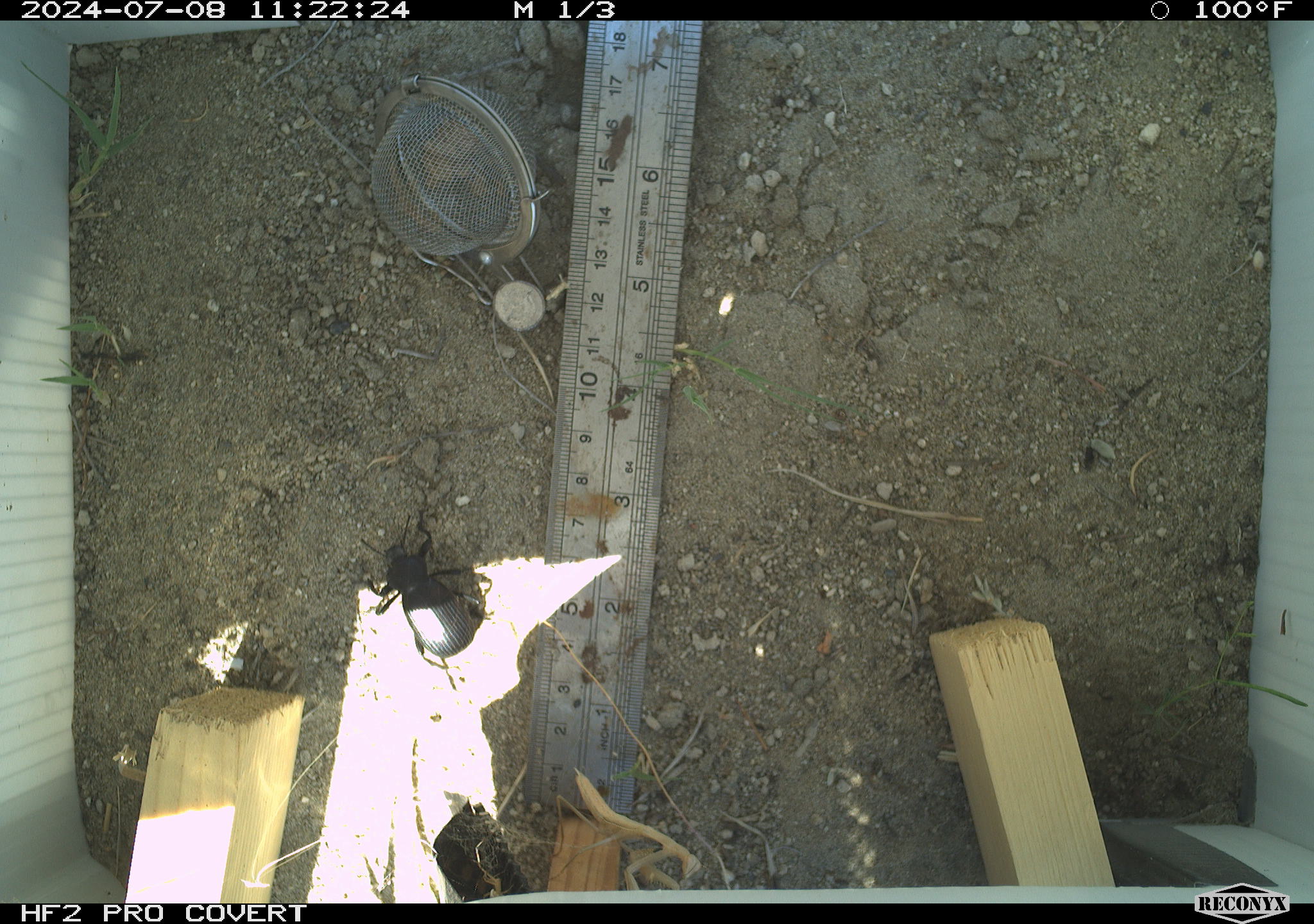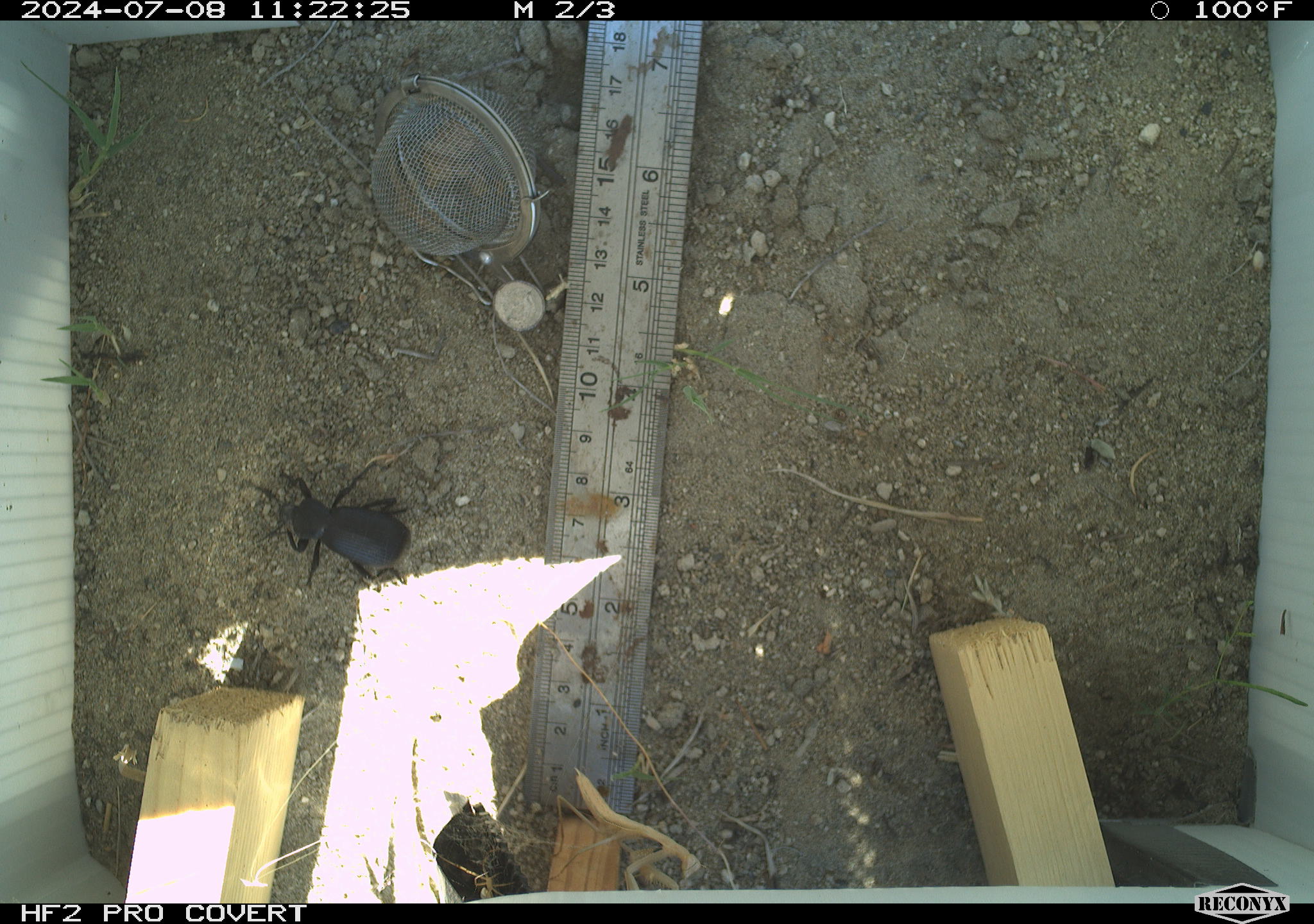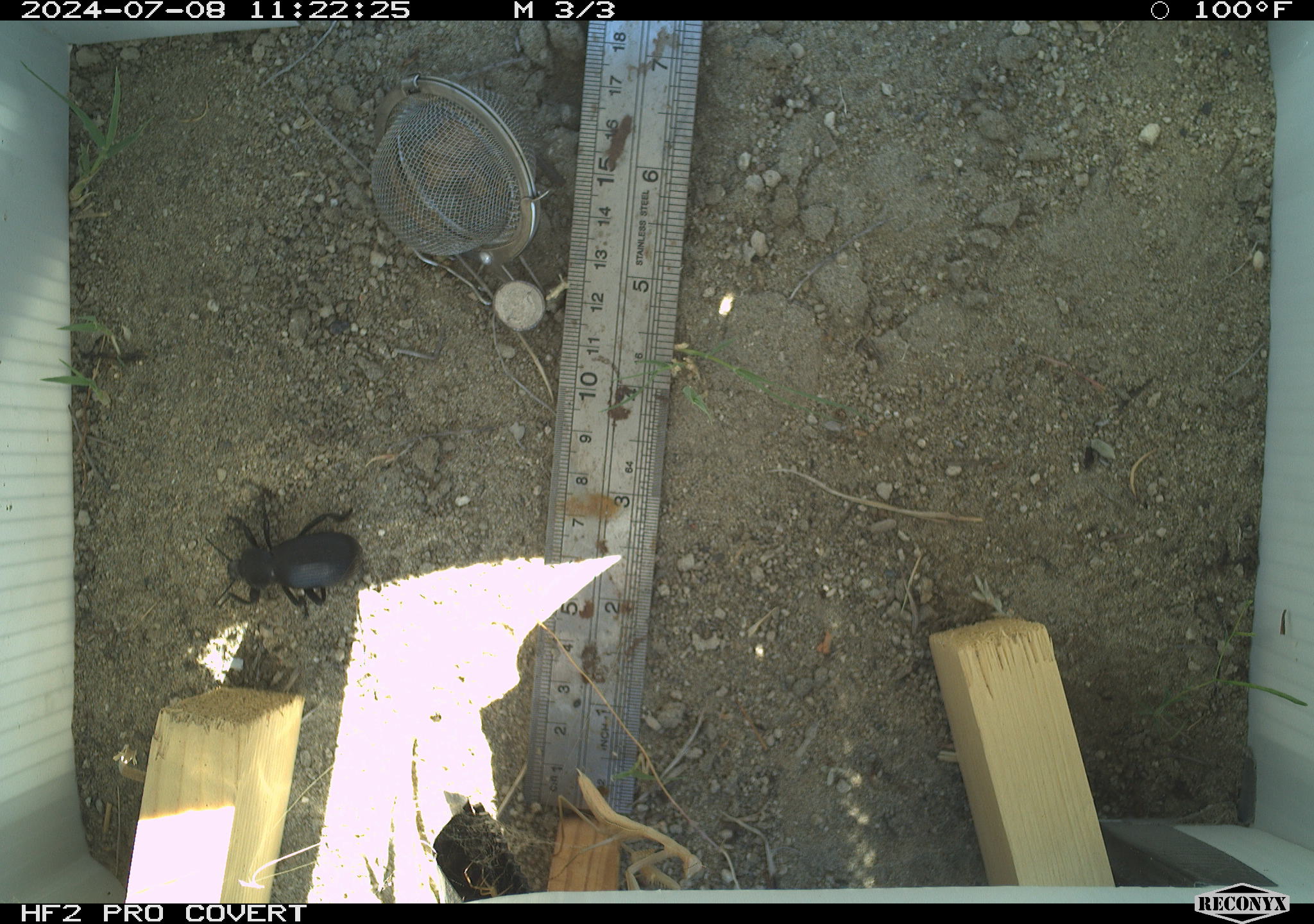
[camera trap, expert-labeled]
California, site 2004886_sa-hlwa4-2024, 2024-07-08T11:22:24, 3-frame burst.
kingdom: Animalia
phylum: Arthropoda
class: Insecta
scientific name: Insecta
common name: insect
Insect (Insecta).